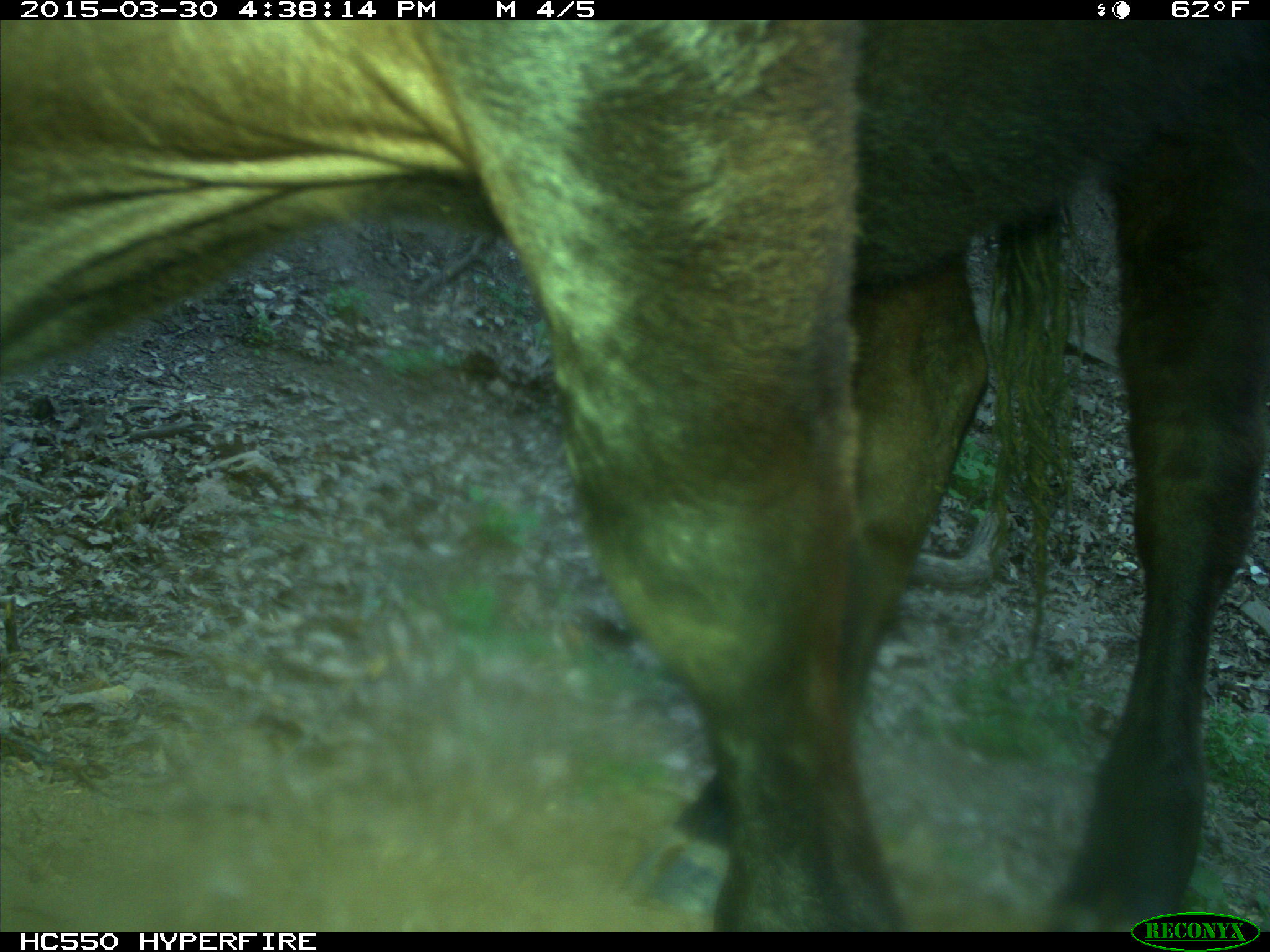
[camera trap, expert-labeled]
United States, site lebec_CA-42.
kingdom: Animalia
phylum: Chordata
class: Mammalia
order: Artiodactyla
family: Bovidae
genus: Bos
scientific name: Bos taurus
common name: domestic cow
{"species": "Bos taurus (domestic cow)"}